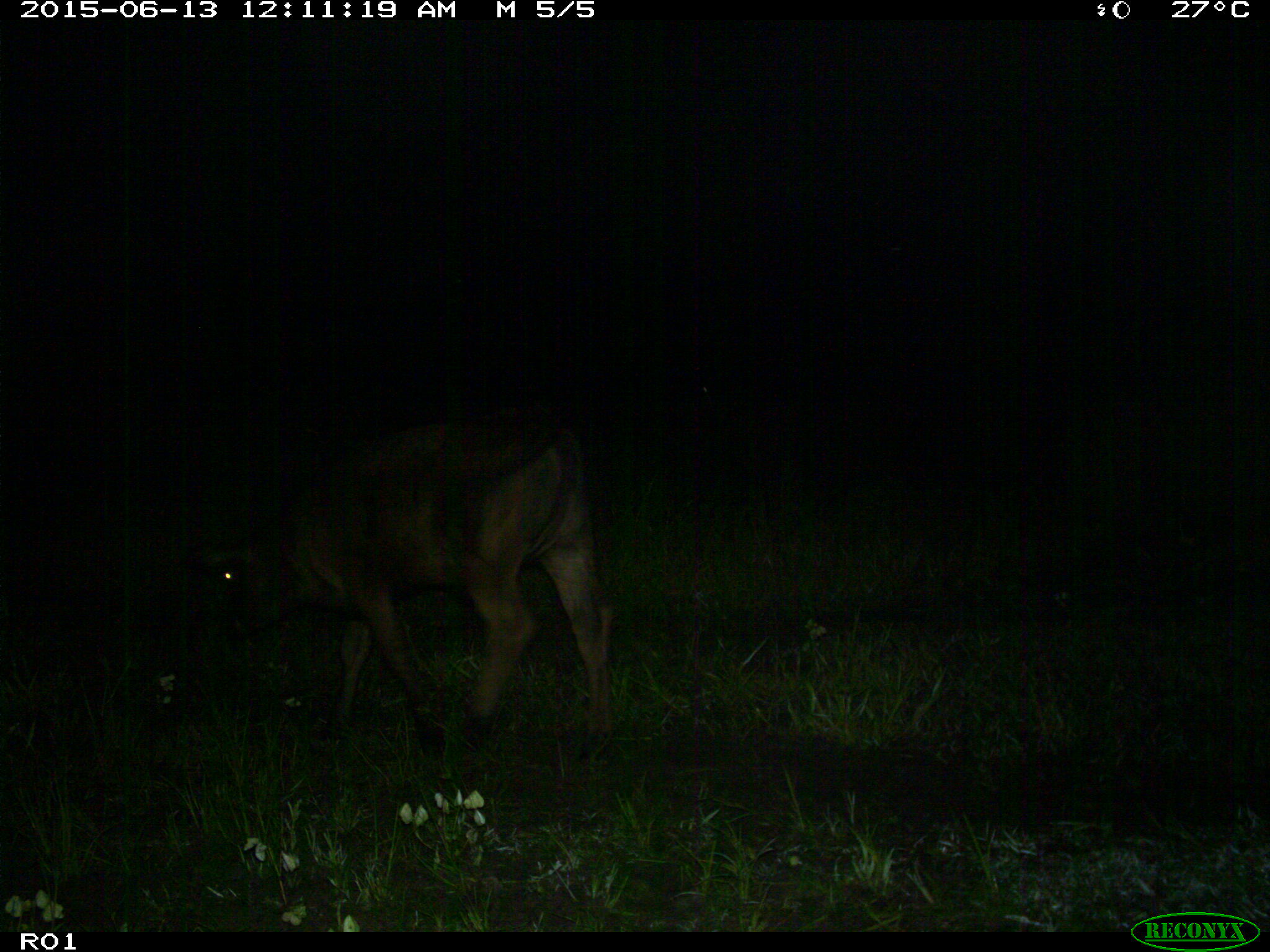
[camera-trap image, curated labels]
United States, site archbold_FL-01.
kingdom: Animalia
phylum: Chordata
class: Mammalia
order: Artiodactyla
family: Bovidae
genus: Bos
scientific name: Bos taurus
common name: domestic cow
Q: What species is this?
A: Bos taurus (domestic cow).